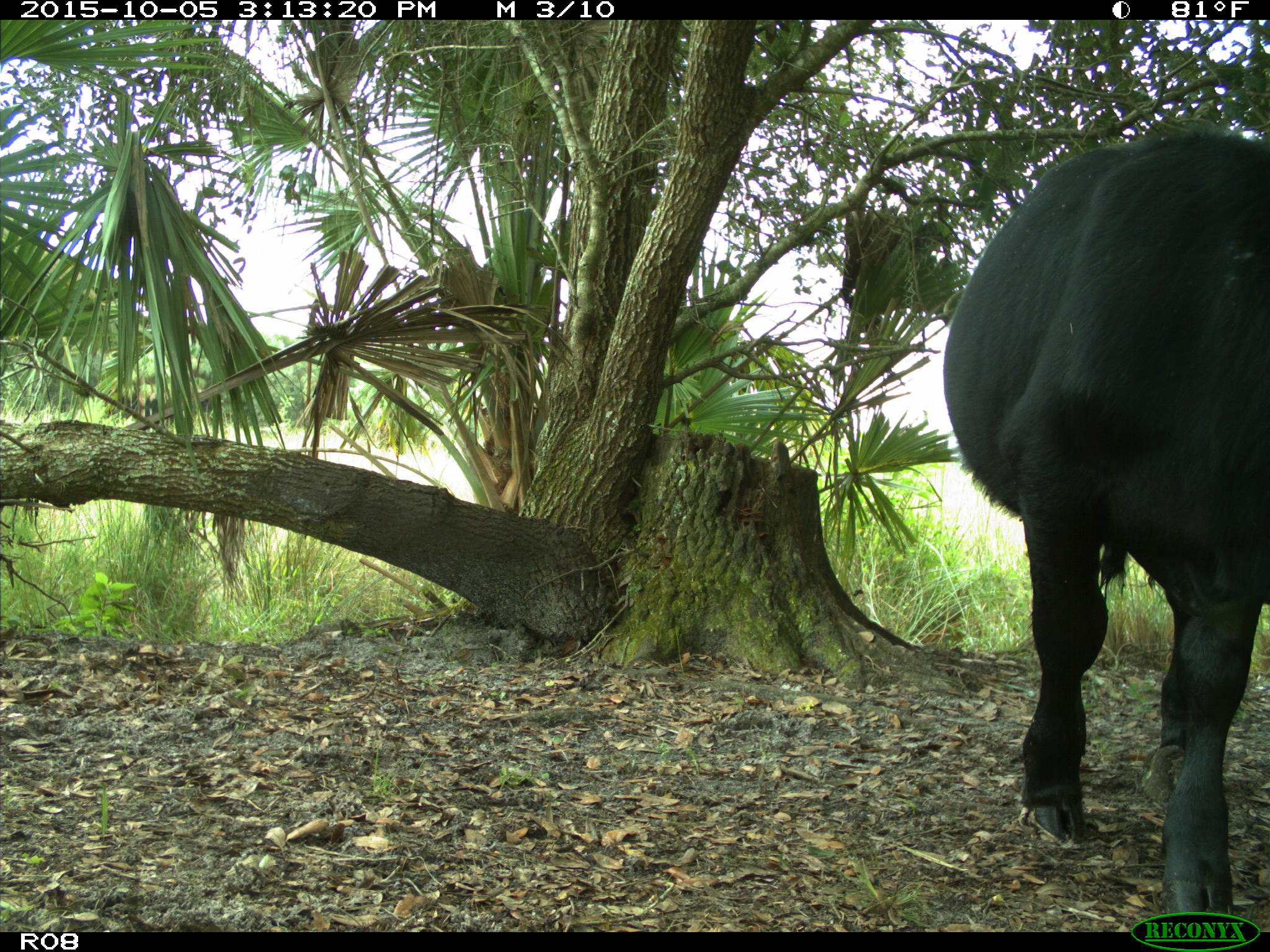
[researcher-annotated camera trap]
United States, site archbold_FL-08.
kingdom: Animalia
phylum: Chordata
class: Mammalia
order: Artiodactyla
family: Bovidae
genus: Bos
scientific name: Bos taurus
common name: domestic cow